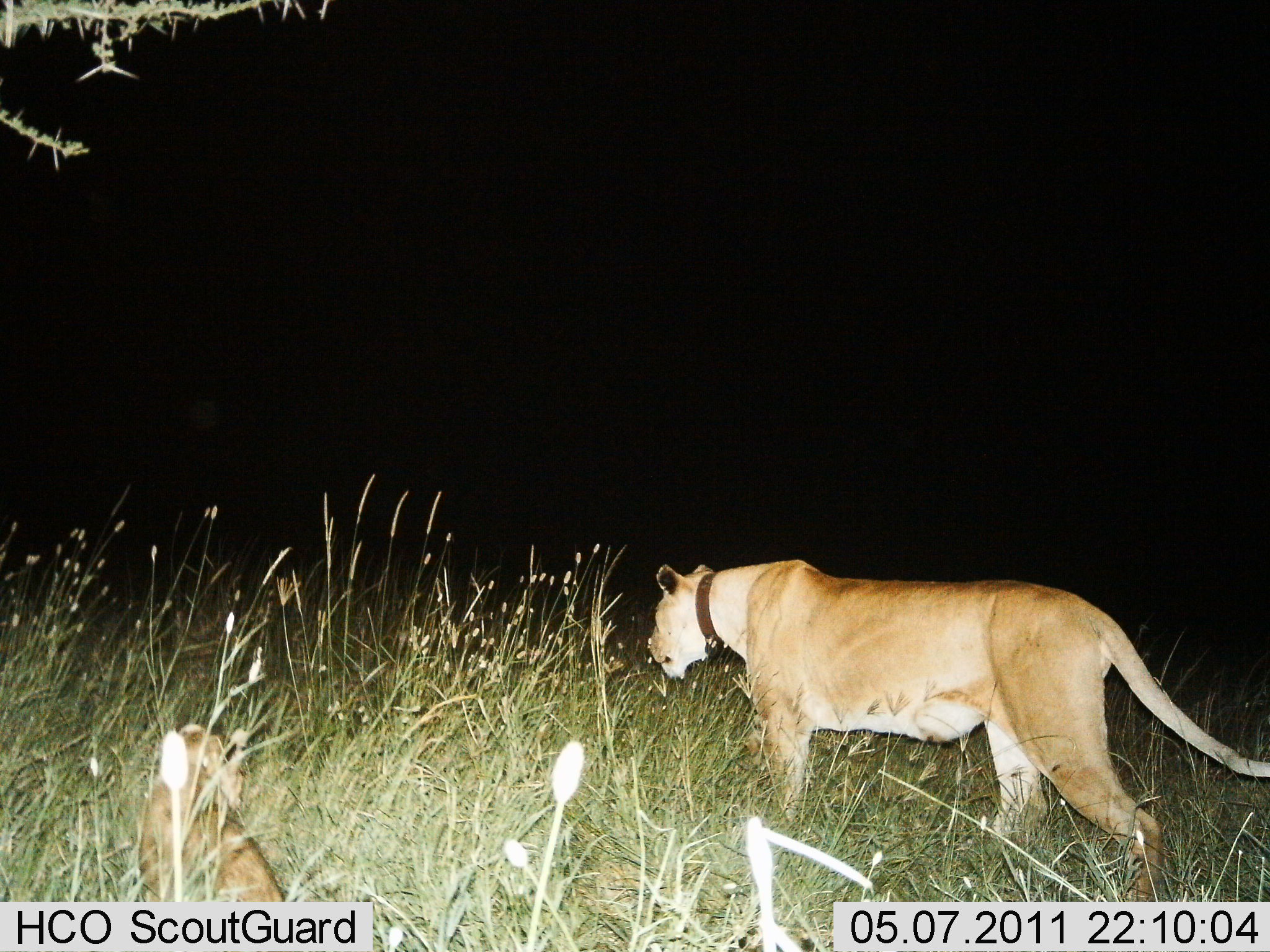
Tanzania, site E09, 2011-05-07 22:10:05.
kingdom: Animalia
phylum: Chordata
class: Mammalia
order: Carnivora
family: Felidae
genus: Panthera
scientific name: Panthera leo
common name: lion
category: lionfemale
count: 1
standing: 23%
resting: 0%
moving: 92%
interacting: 0%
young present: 38%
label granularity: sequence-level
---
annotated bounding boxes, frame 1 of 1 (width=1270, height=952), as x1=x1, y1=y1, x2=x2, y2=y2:
animal: x1=652, y1=559, x2=1270, y2=950; x1=135, y1=702, x2=305, y2=952